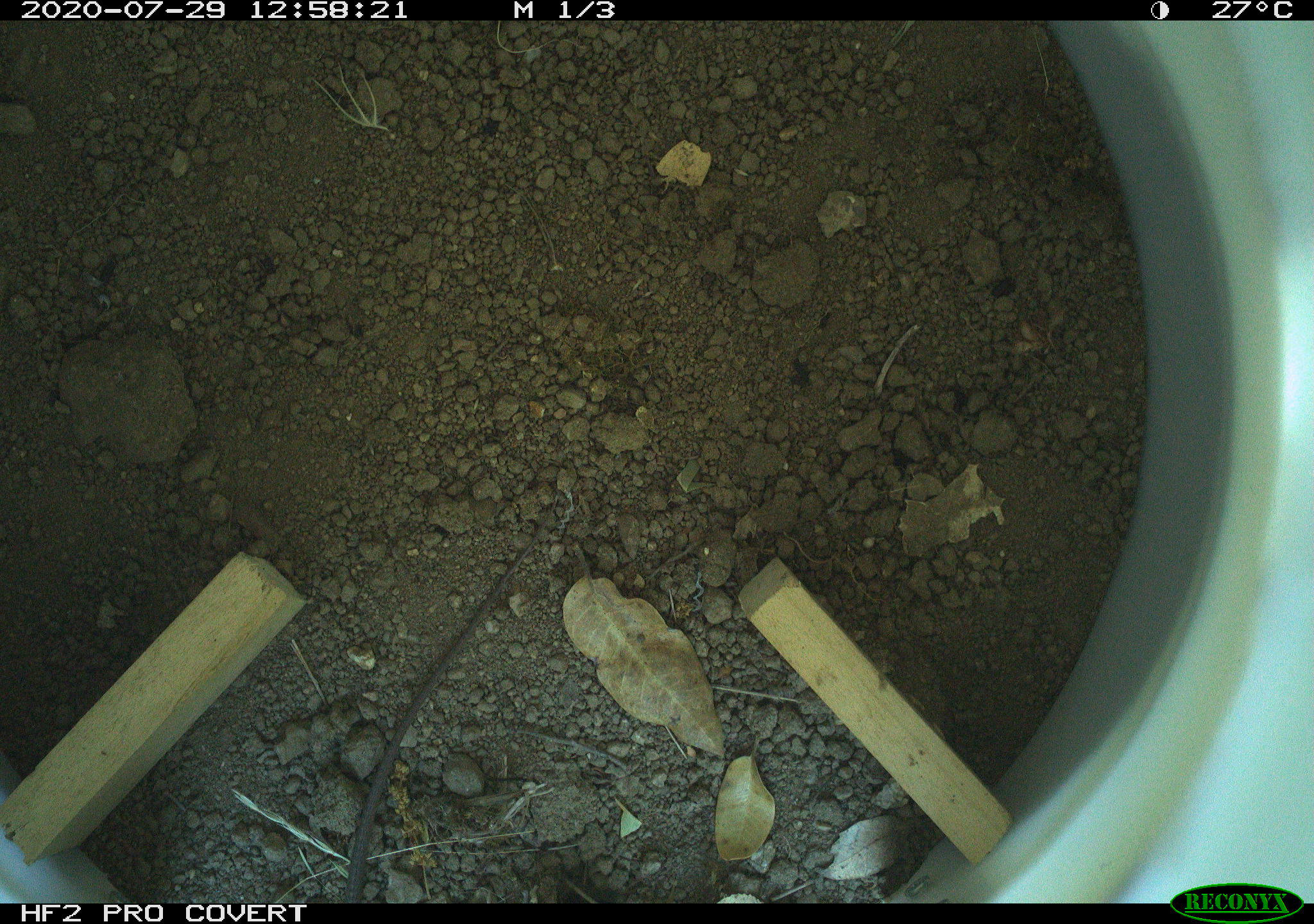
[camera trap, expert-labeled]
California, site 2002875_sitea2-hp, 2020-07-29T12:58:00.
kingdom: Animalia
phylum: Chordata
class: Reptilia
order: Squamata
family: Teiidae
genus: Aspidoscelis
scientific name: Aspidoscelis tigris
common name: western whiptail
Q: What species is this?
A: Western whiptail (Aspidoscelis tigris).